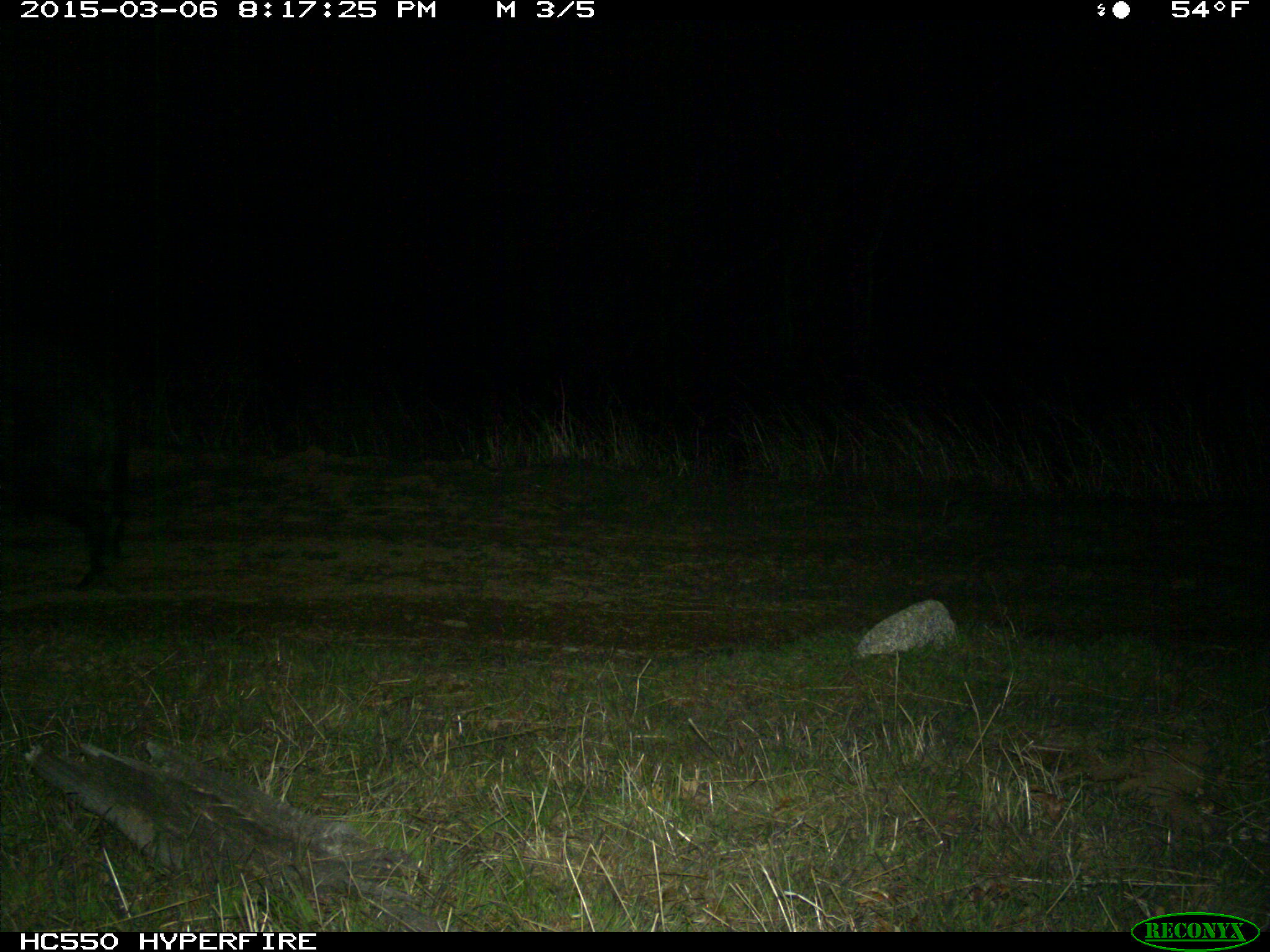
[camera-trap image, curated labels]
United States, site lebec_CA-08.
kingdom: Animalia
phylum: Chordata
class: Mammalia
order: Artiodactyla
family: Suidae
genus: Sus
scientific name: Sus scrofa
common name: wild boar